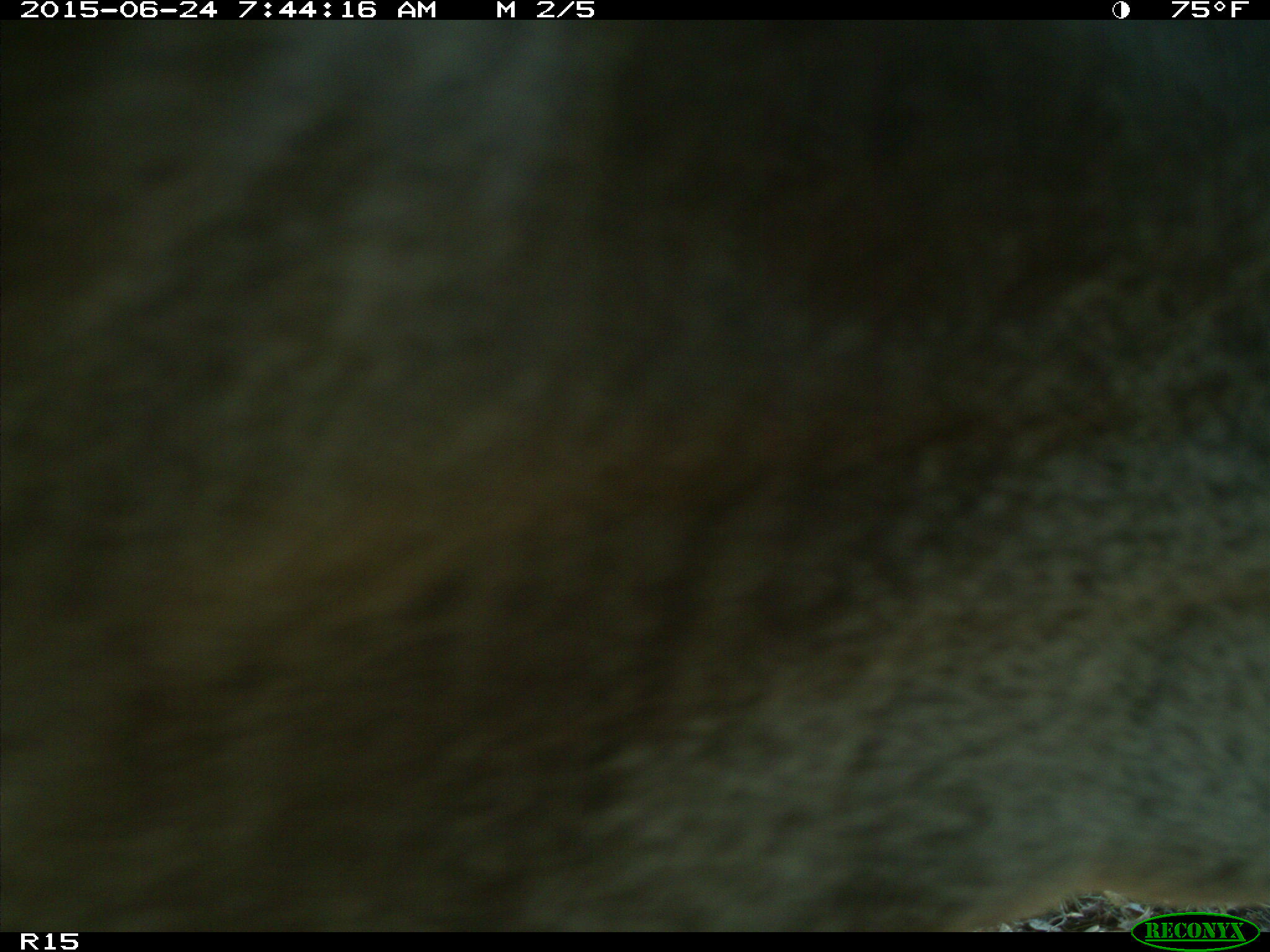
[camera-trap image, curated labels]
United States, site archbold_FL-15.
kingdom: Animalia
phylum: Chordata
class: Mammalia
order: Artiodactyla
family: Bovidae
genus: Bos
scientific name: Bos taurus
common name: domestic cow